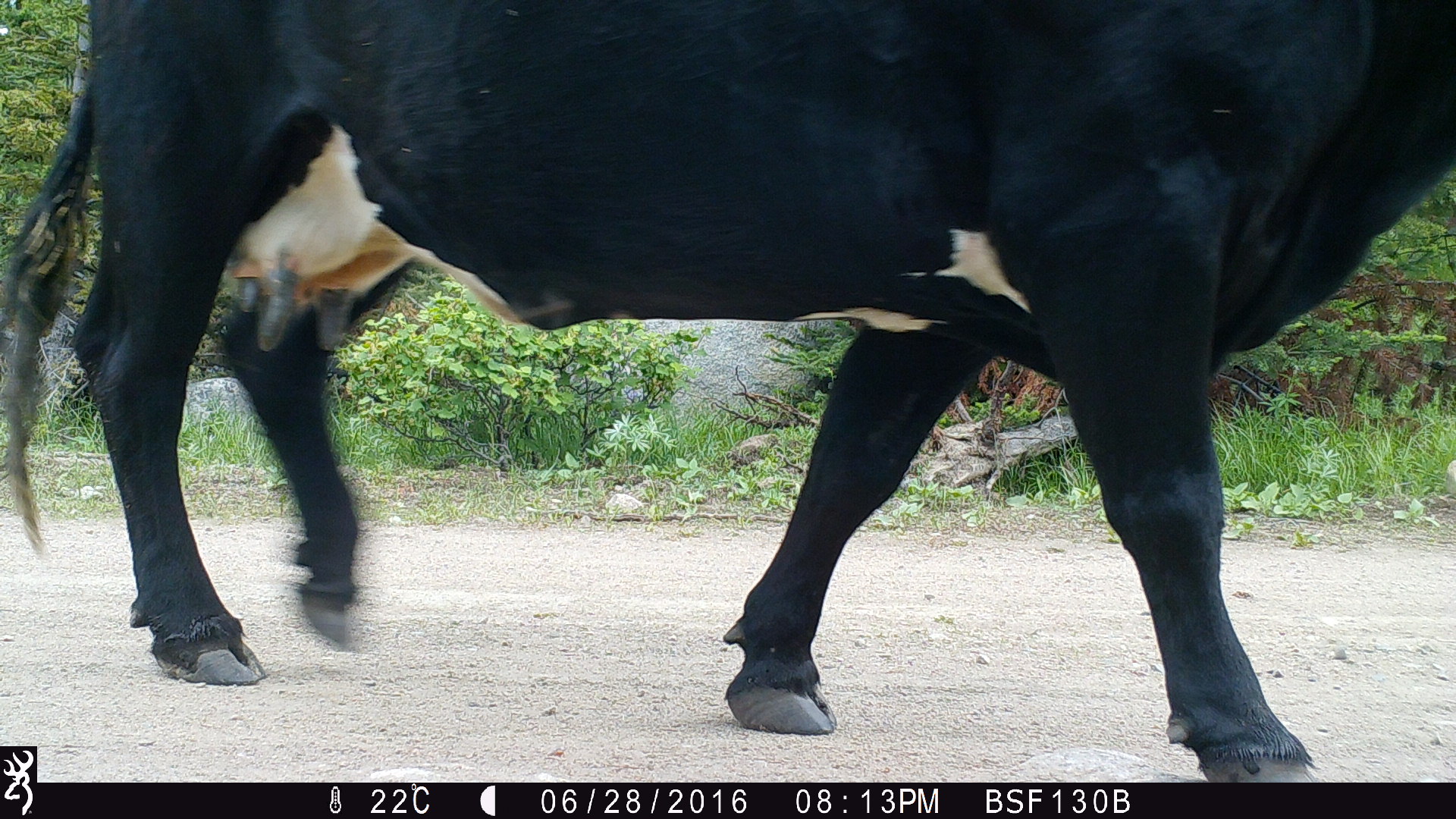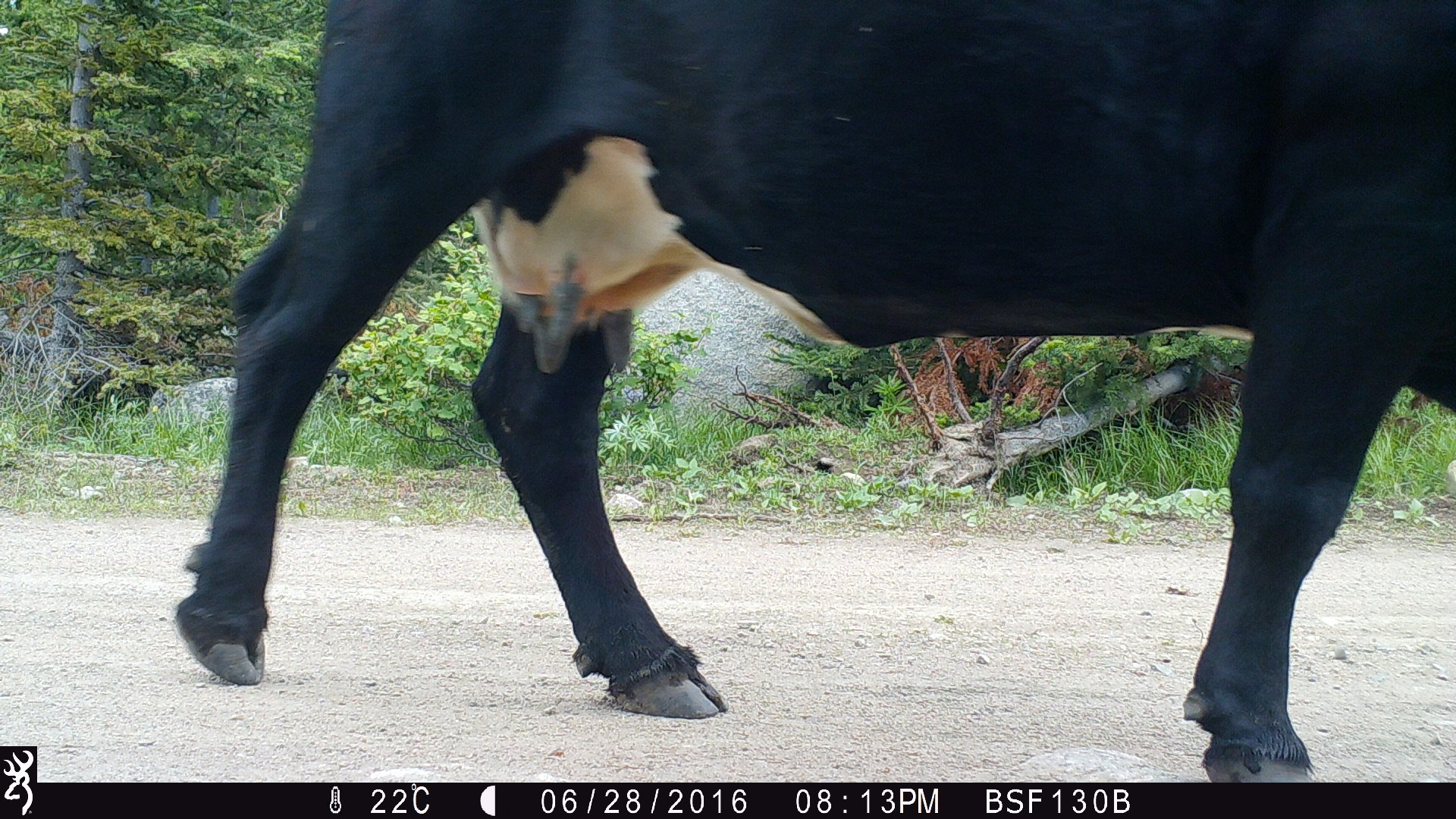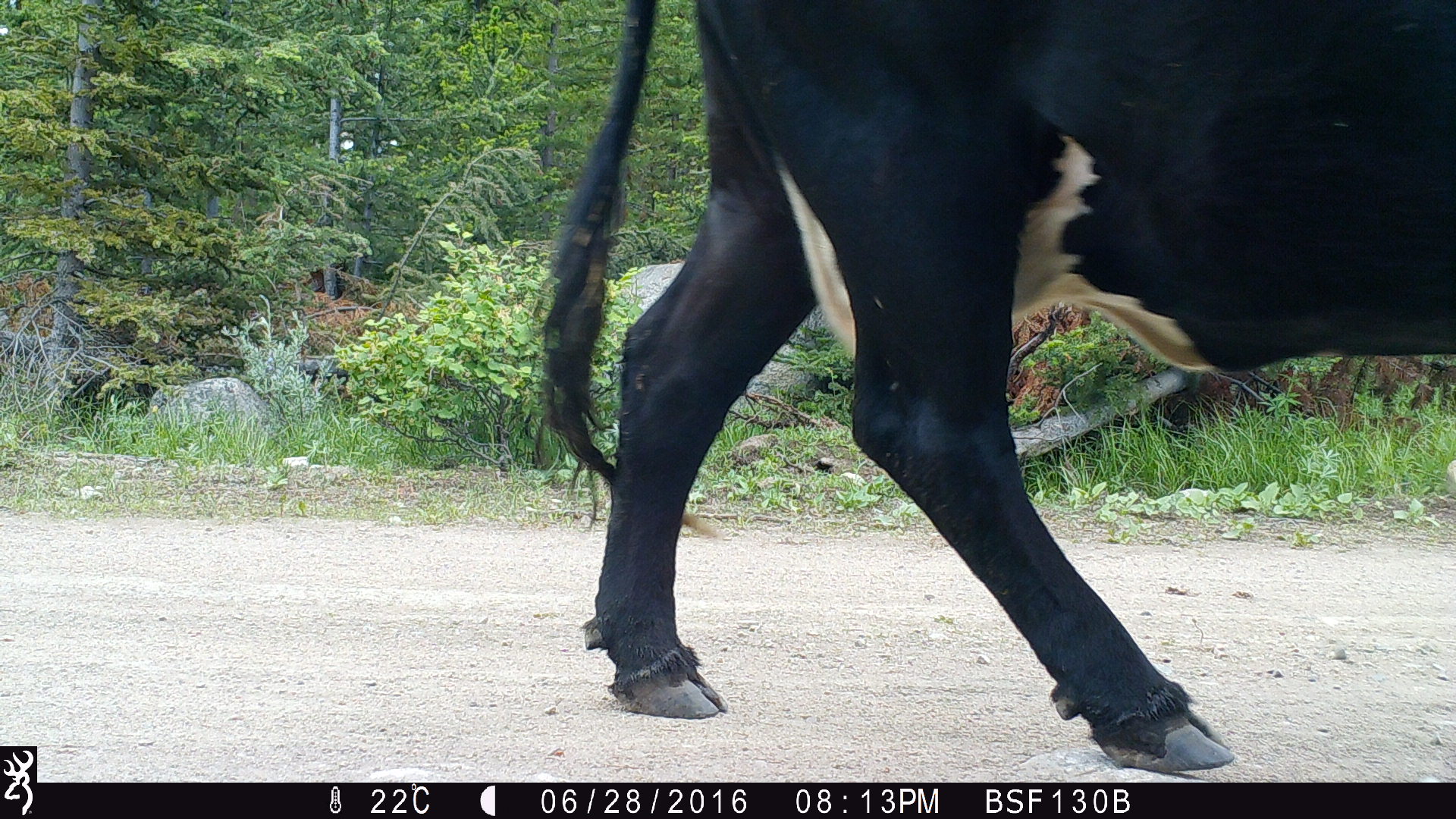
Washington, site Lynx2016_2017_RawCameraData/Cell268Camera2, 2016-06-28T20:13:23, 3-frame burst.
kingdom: Animalia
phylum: Chordata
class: Mammalia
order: Artiodactyla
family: Bovidae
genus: Bos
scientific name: Bos taurus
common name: domestic cattle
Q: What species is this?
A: Domestic cattle (Bos taurus).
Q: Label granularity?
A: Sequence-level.